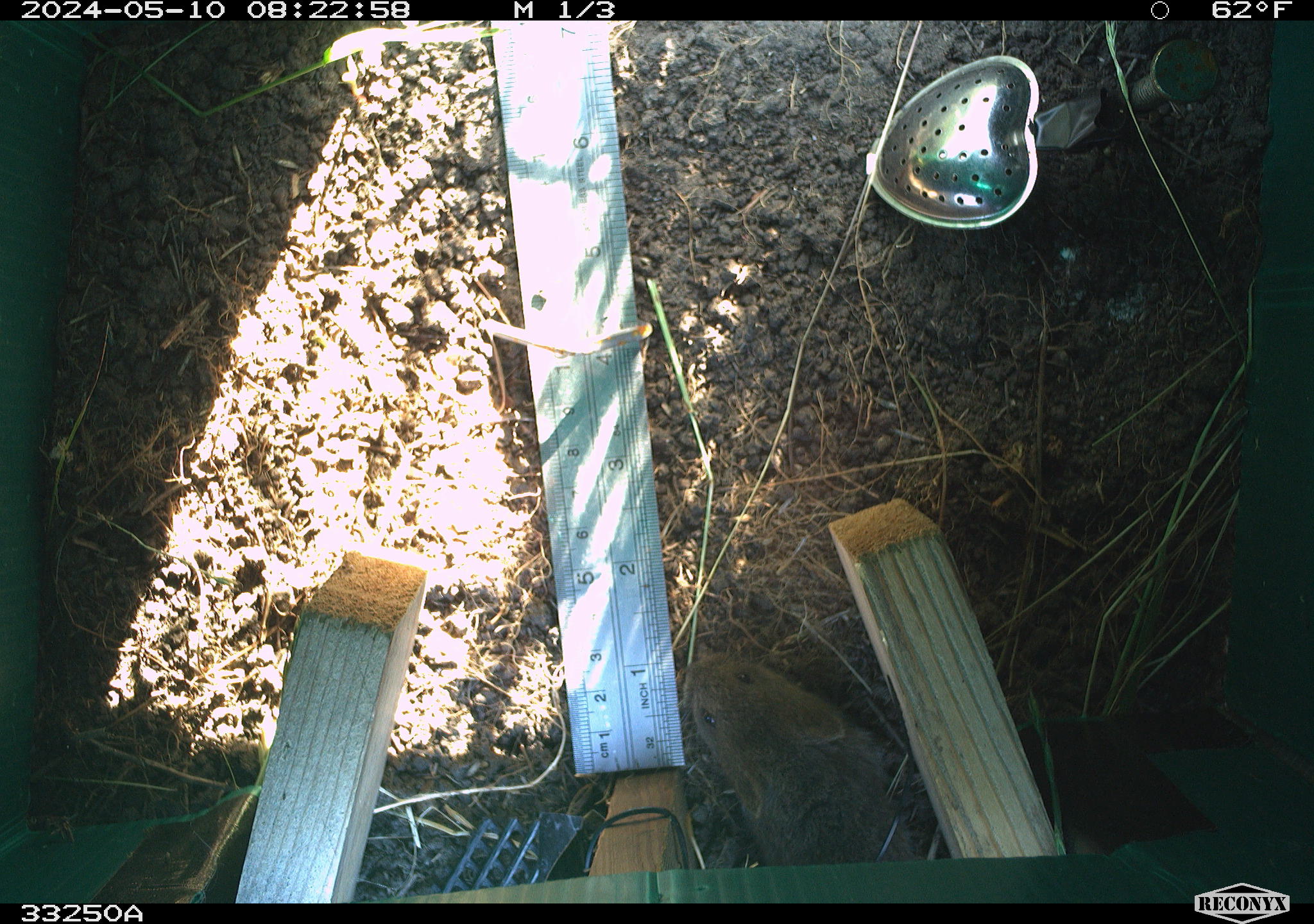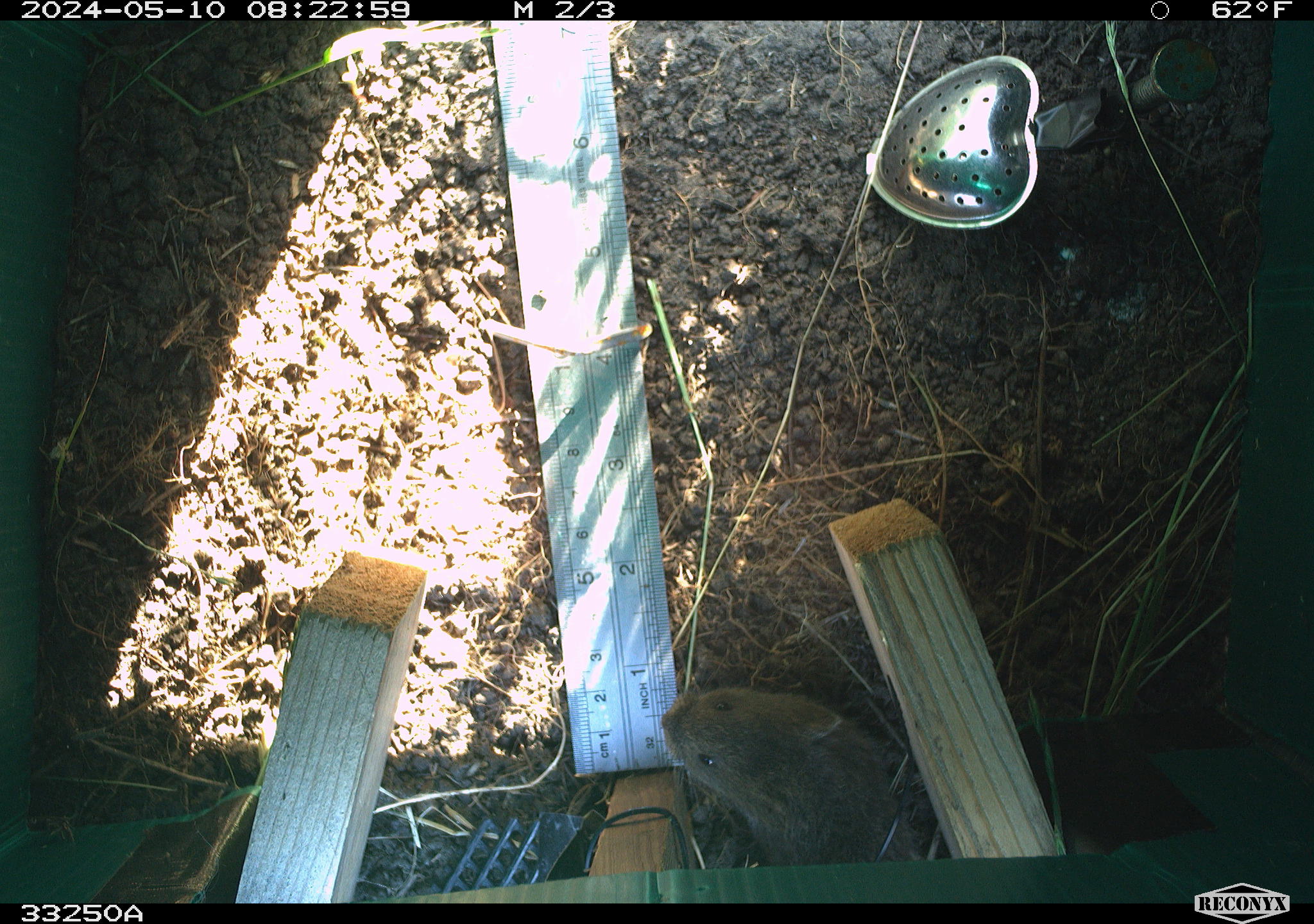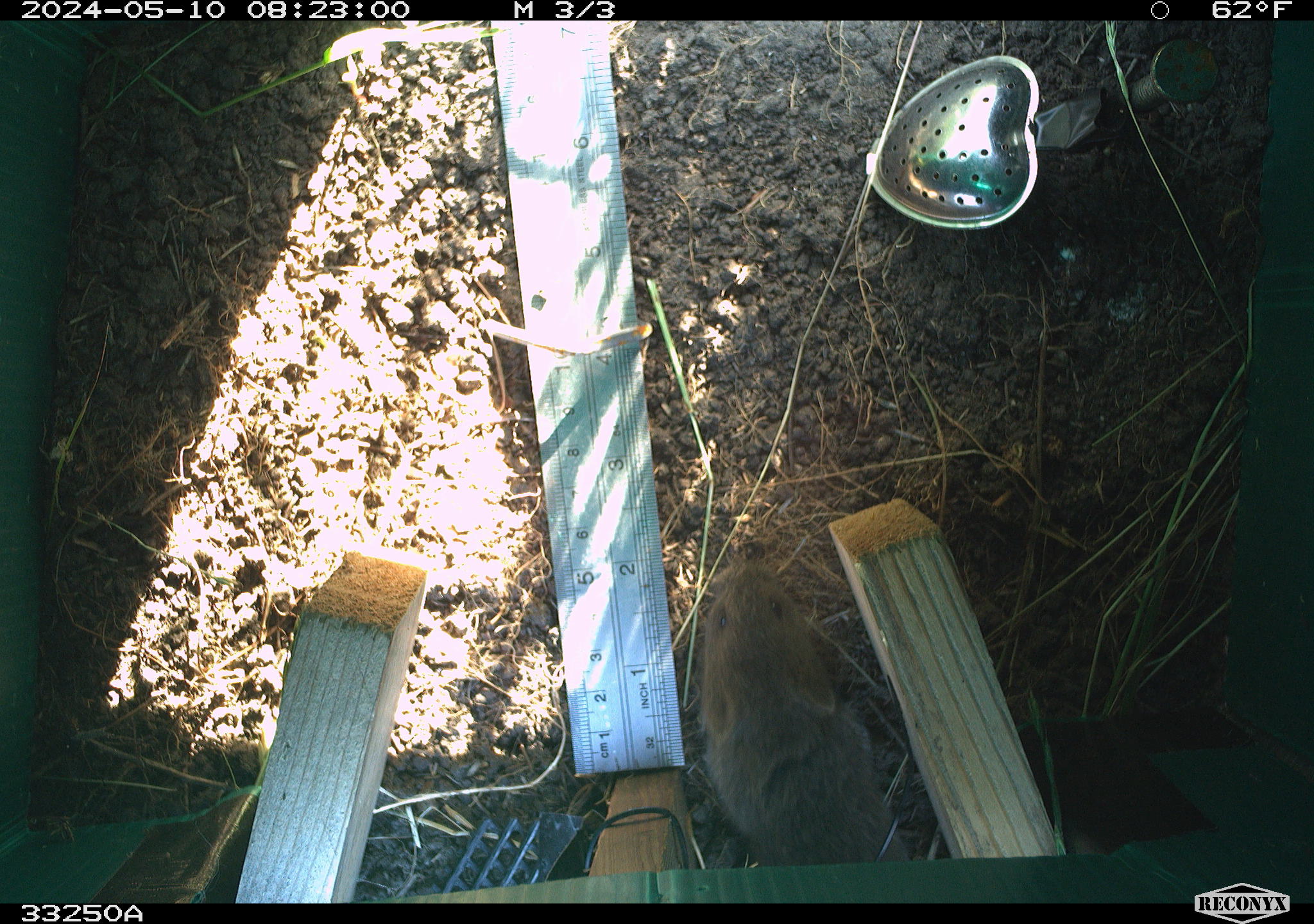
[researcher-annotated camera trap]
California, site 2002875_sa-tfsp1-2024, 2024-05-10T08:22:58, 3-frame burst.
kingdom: Animalia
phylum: Chordata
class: Mammalia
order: Rodentia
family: Cricetidae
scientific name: Arvicolinae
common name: voles, lemmings, and muskrats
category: arvicolinae subfamily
Arvicolinae subfamily (voles, lemmings, and muskrats) (Arvicolinae).